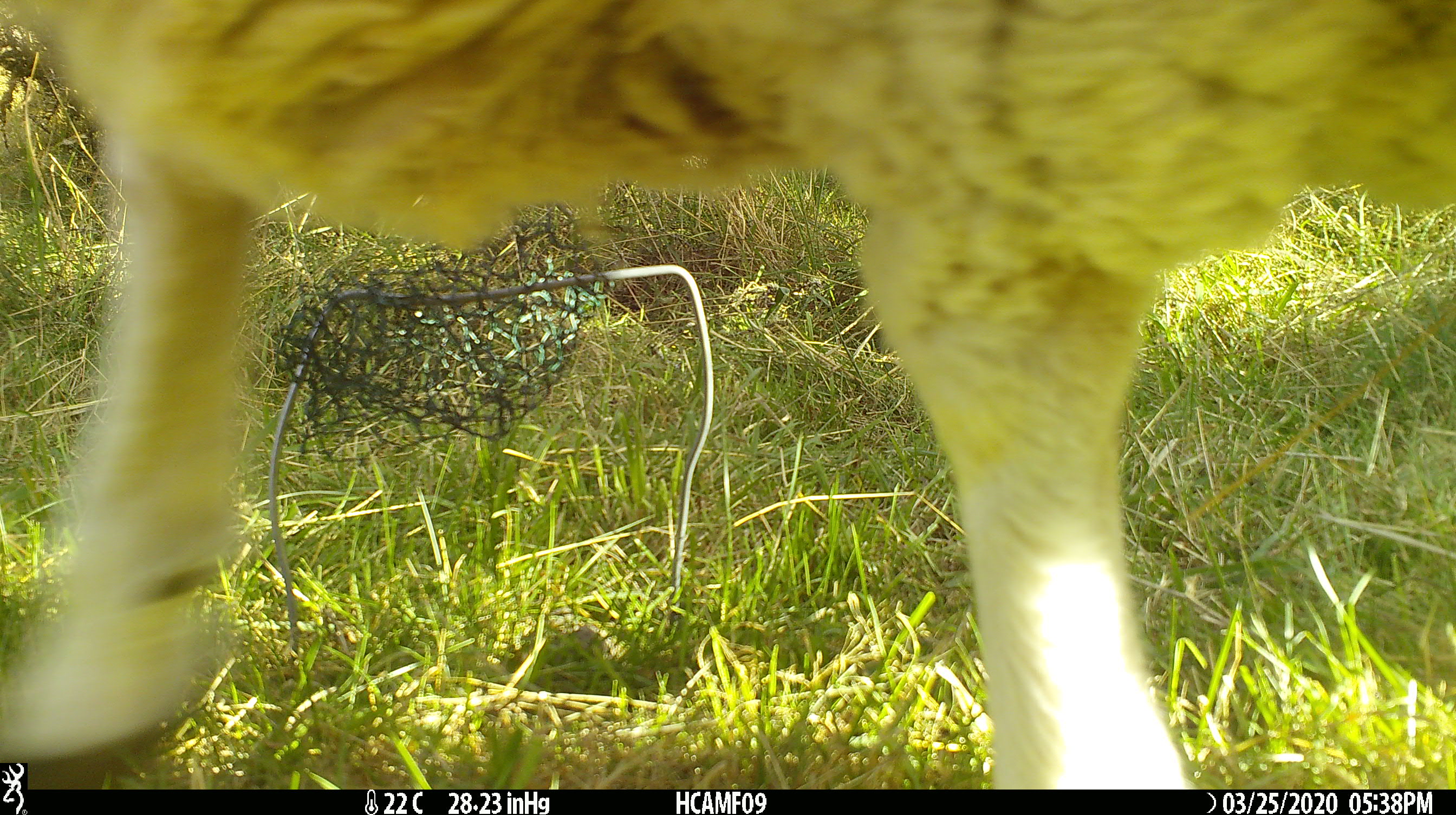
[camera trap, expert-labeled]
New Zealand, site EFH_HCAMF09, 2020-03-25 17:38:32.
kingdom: Animalia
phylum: Chordata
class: Mammalia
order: Artiodactyla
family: Bovidae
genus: Ovis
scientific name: Ovis aries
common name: domestic sheep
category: sheep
Sheep (domestic sheep) (Ovis aries).